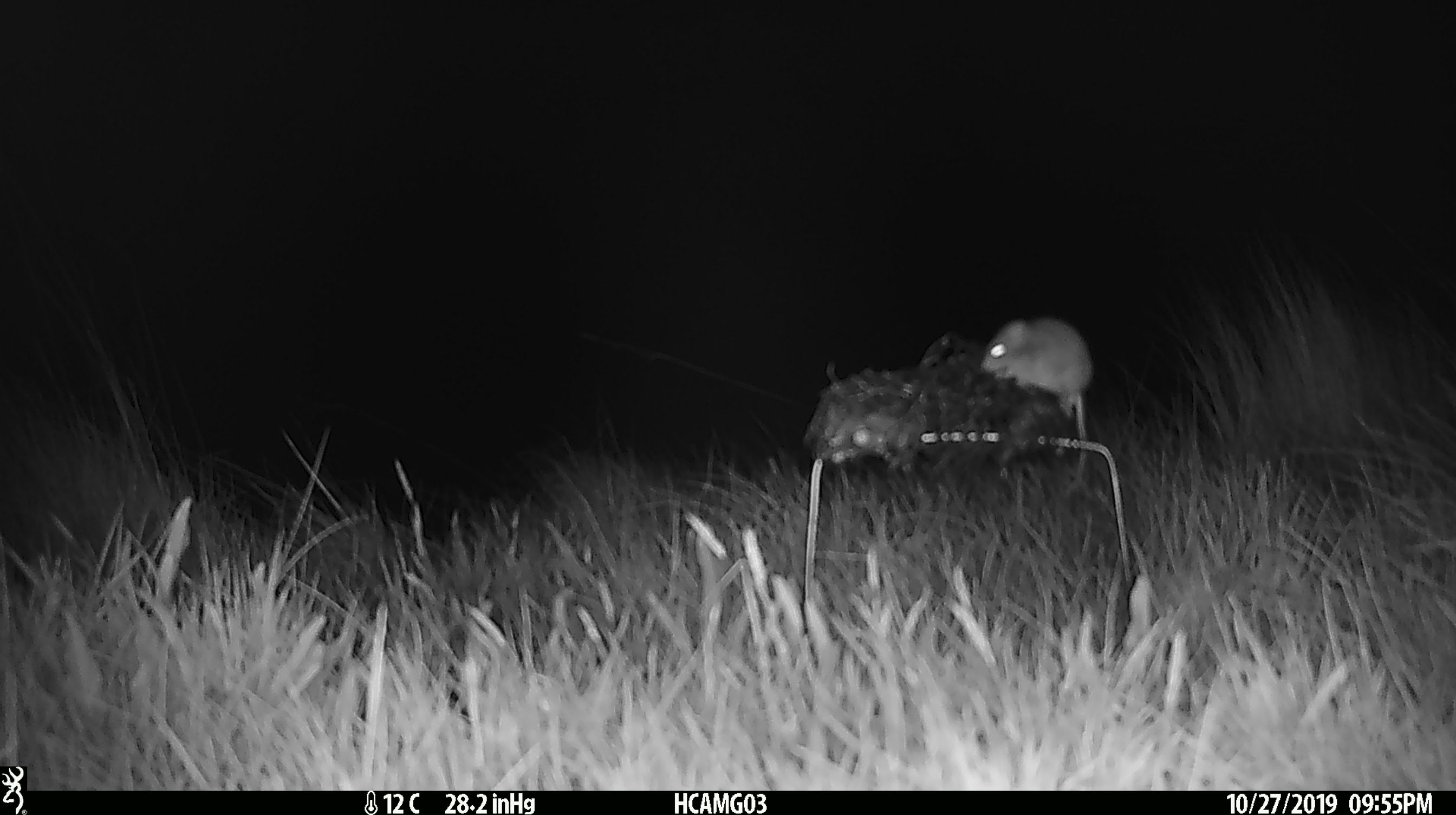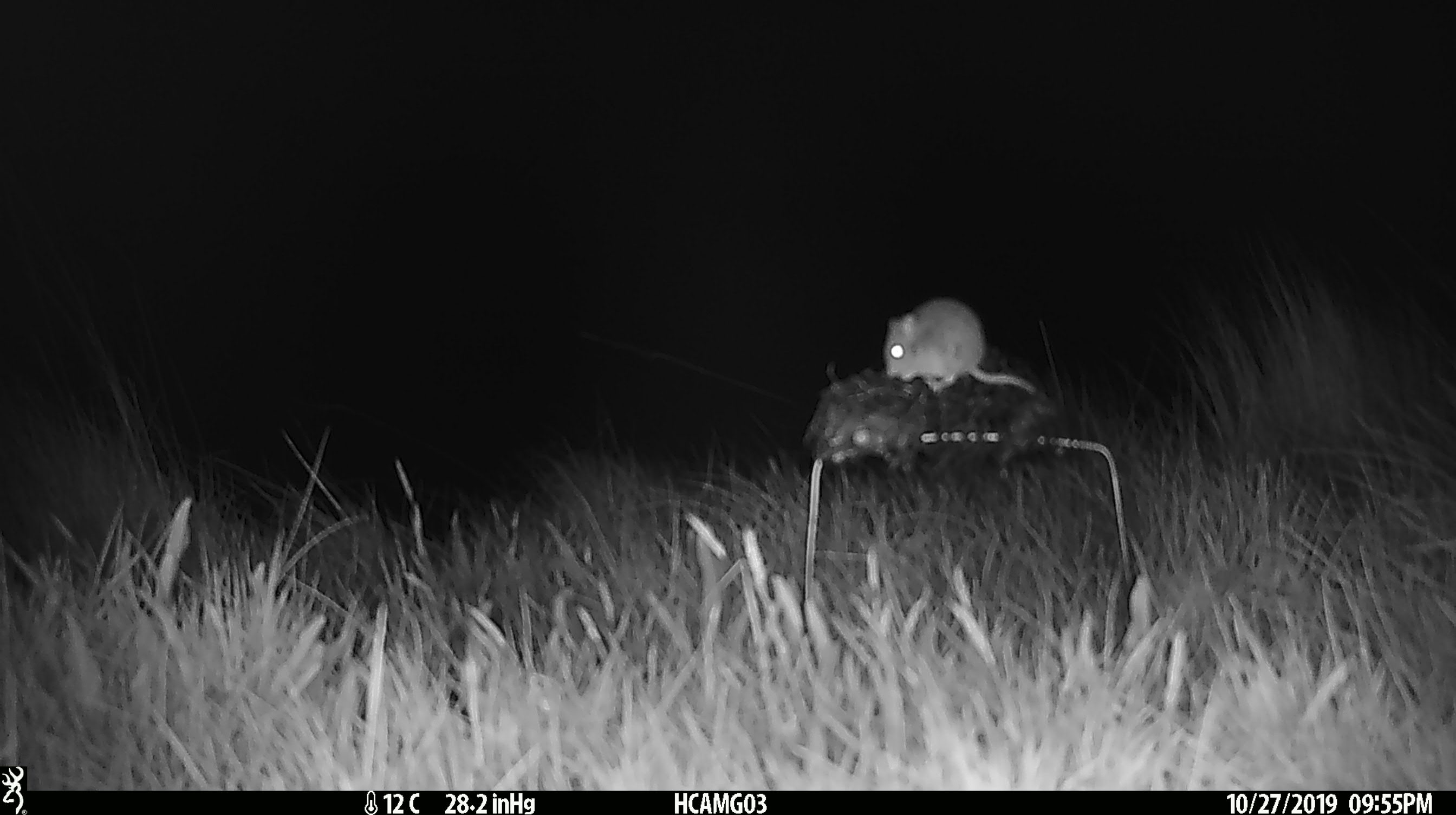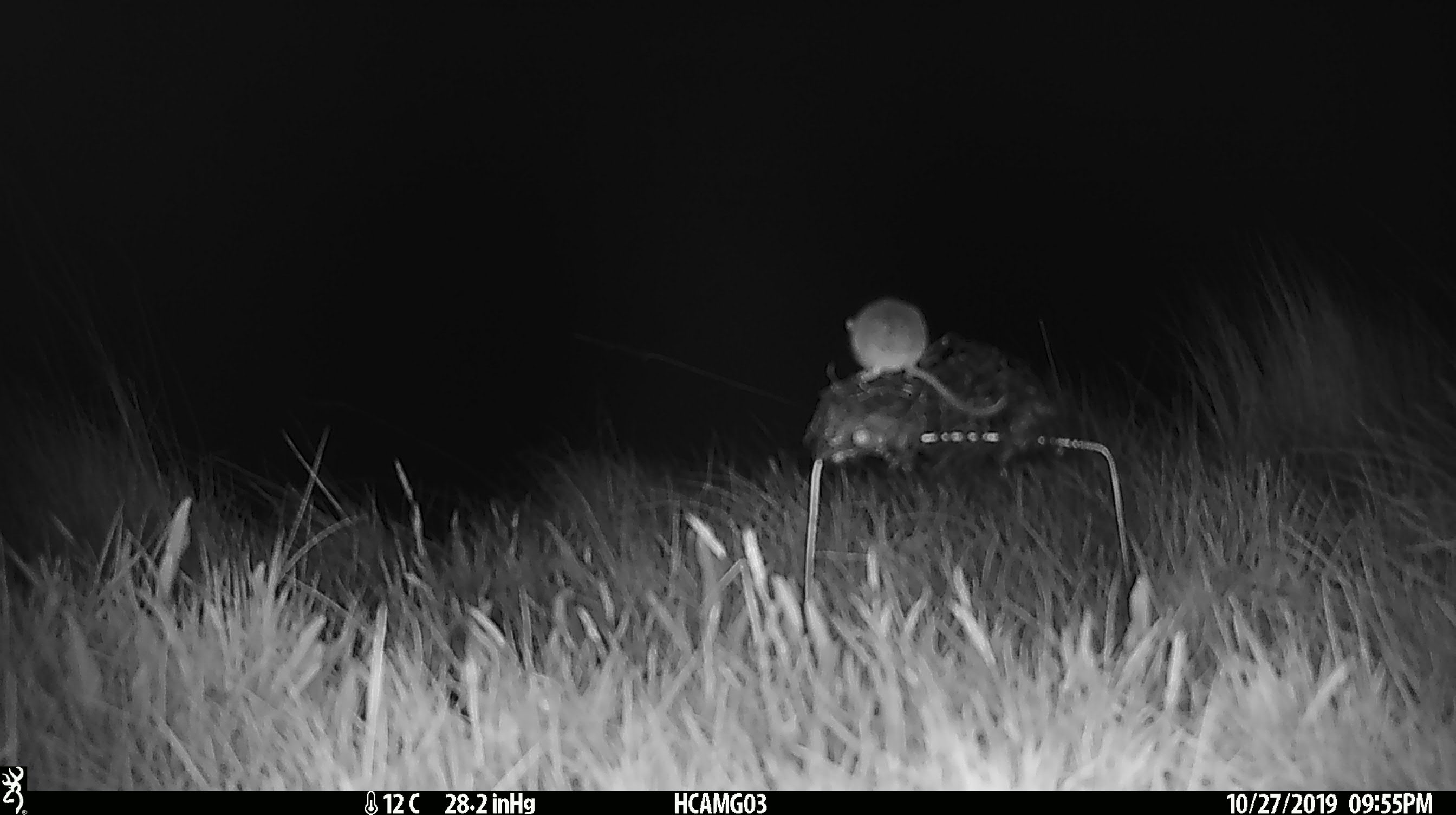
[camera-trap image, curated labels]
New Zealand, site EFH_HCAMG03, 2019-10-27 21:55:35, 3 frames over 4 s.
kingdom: Animalia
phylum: Chordata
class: Mammalia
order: Rodentia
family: Muridae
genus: Mus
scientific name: Mus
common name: mouse